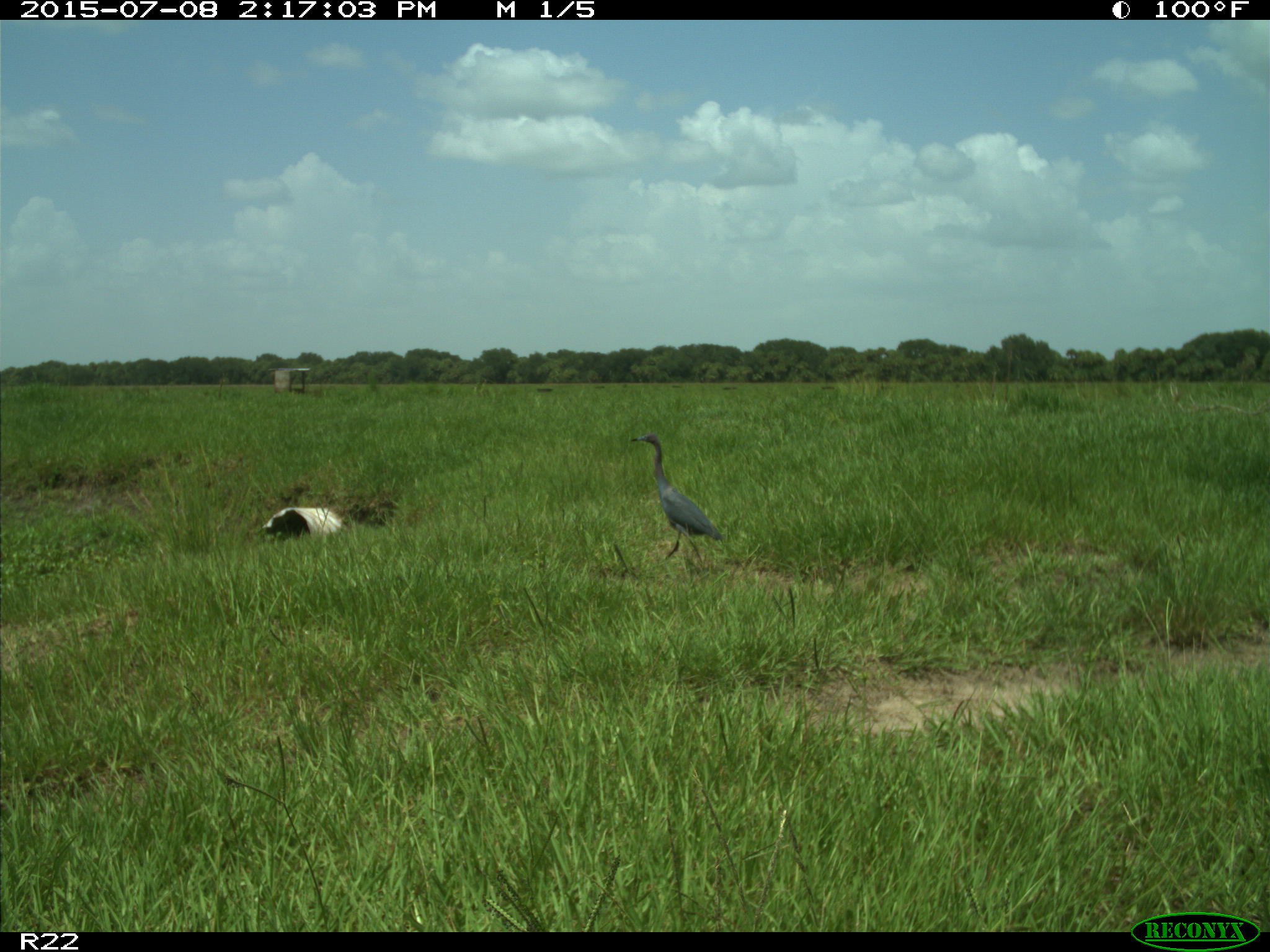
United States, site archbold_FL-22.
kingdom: Animalia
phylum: Chordata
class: Mammalia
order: Artiodactyla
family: Bovidae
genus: Bos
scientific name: Bos taurus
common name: domestic cow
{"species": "Bos taurus (domestic cow)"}